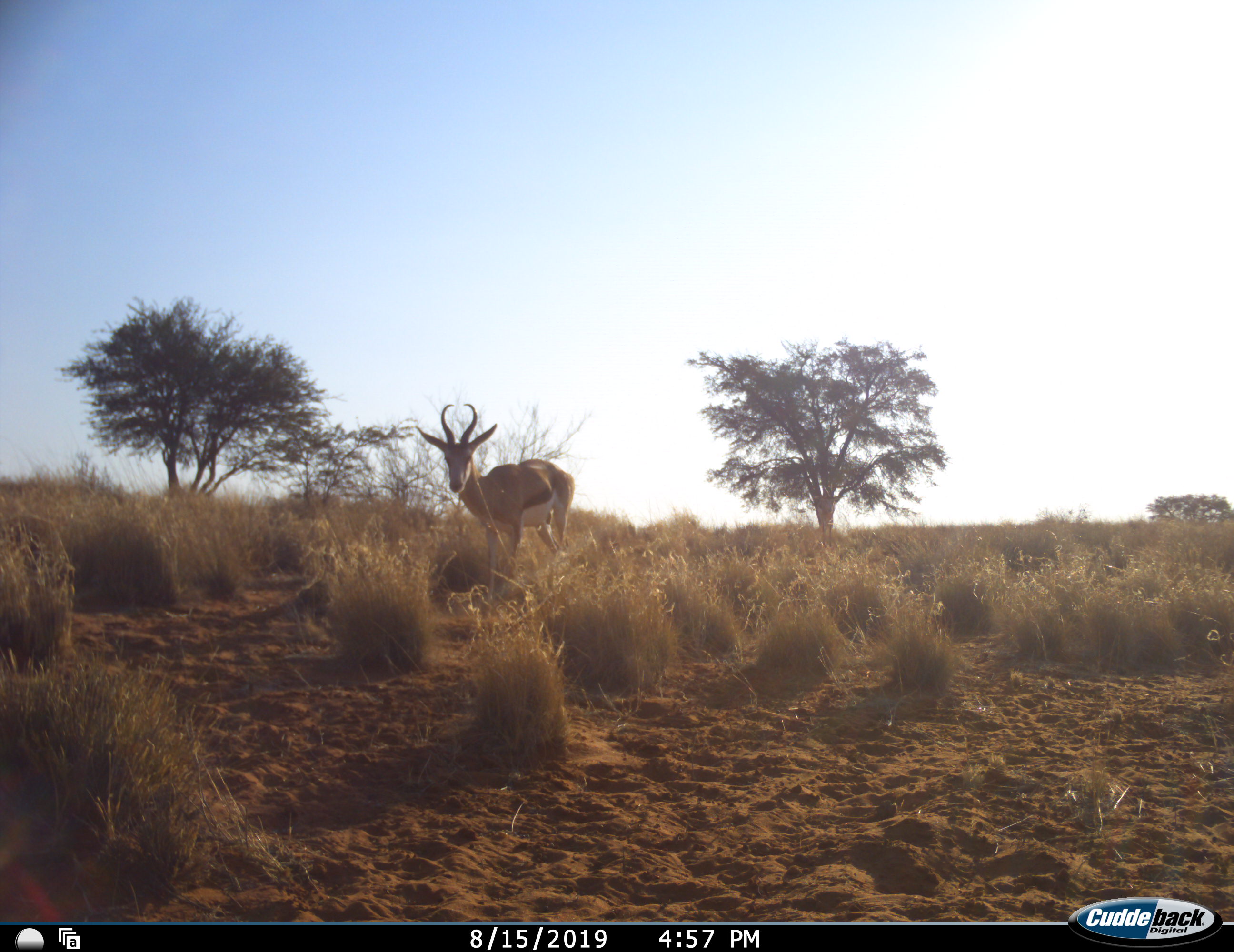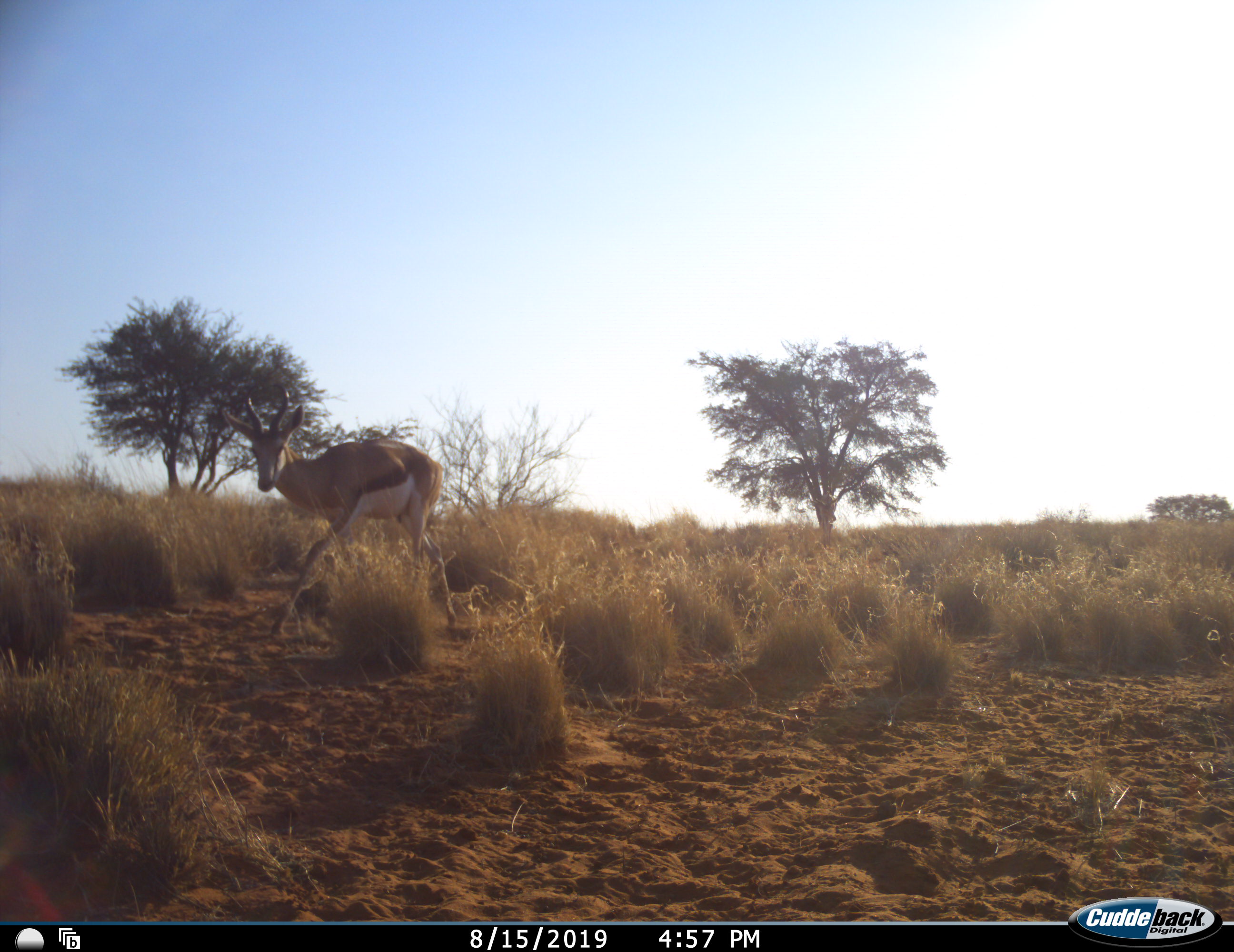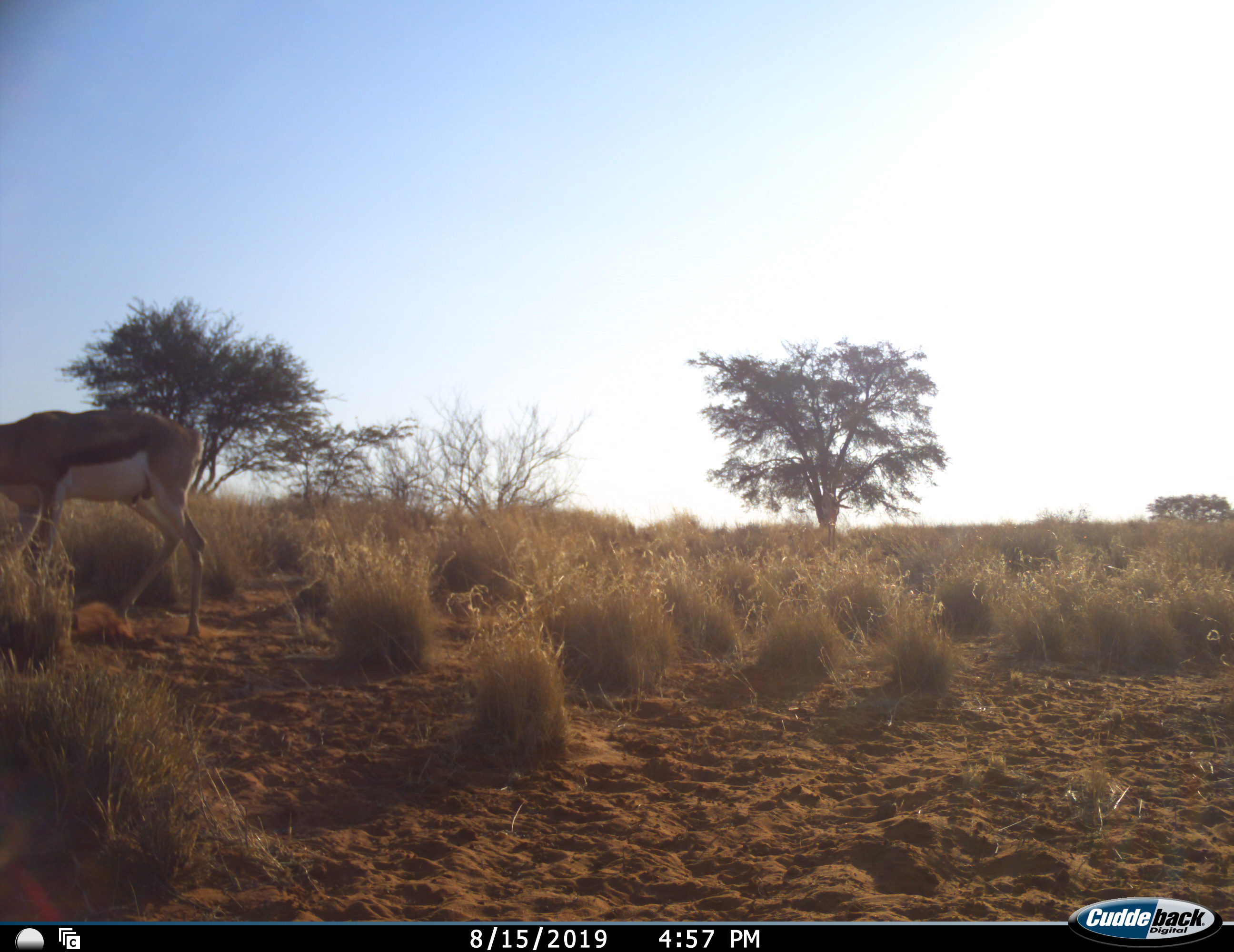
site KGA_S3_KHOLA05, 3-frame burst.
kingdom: Animalia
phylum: Chordata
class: Mammalia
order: Artiodactyla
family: Bovidae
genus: Antidorcas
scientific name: Antidorcas marsupialis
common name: springbok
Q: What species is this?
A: Springbok (Antidorcas marsupialis).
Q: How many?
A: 2.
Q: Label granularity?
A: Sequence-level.